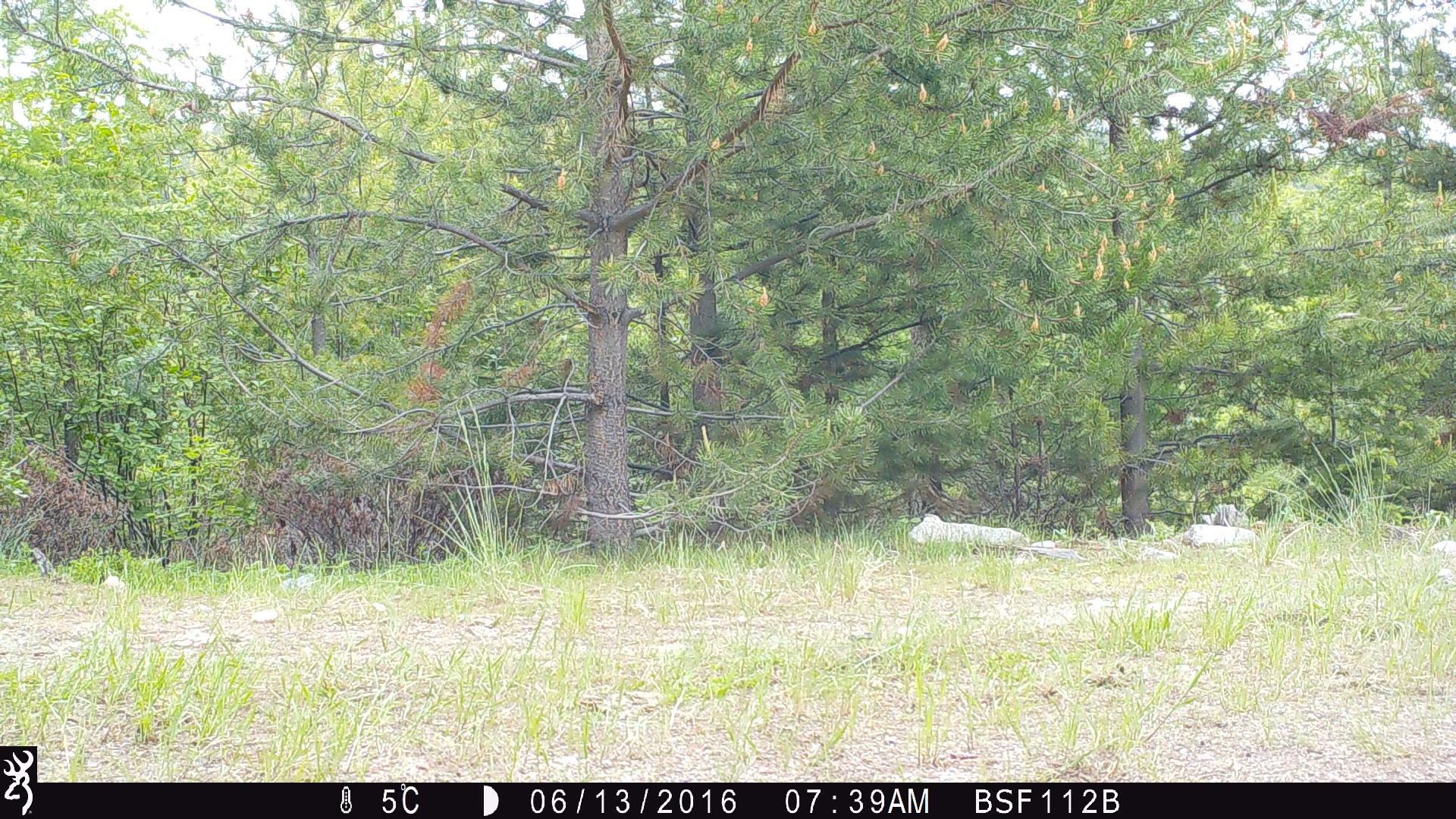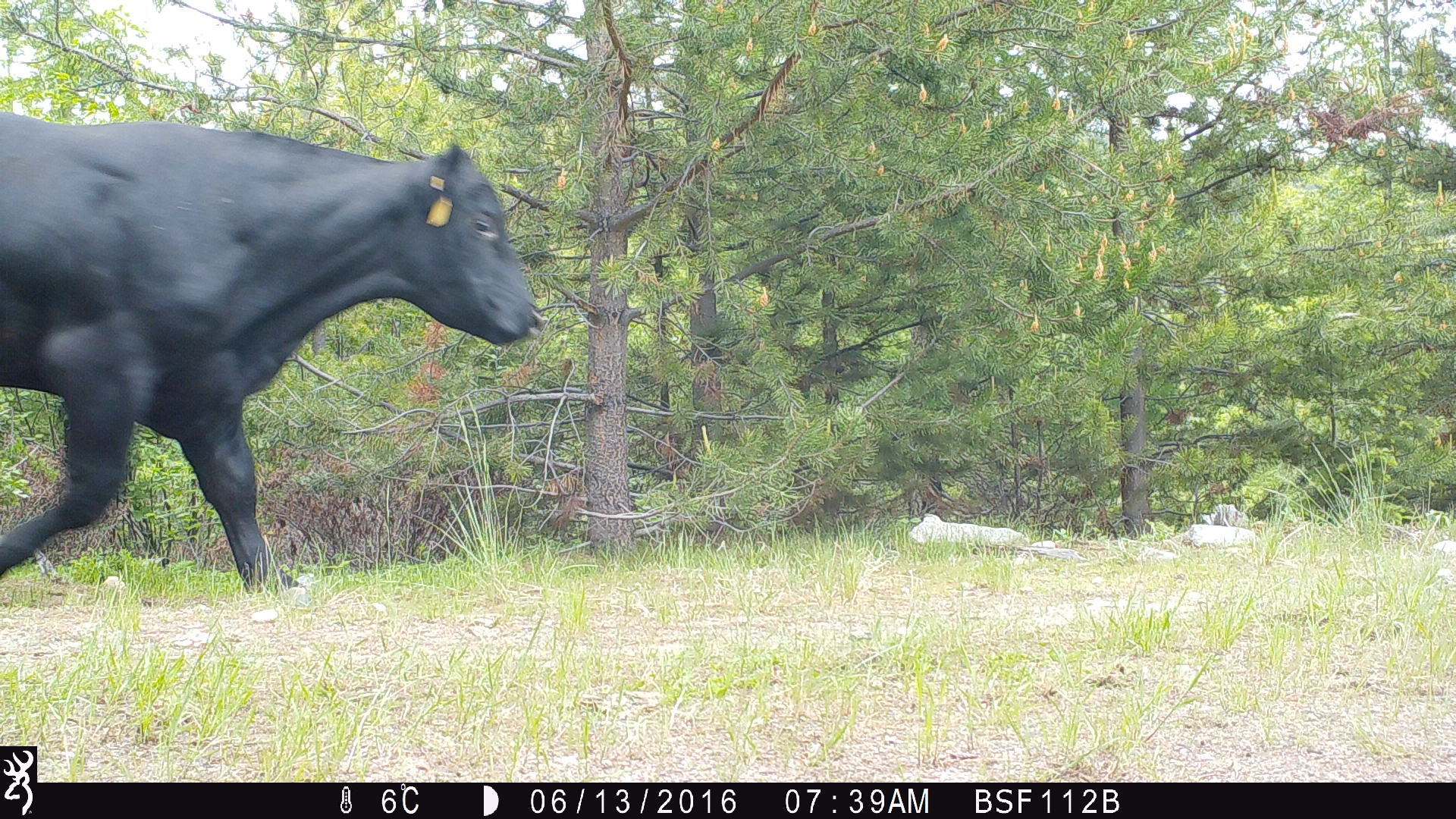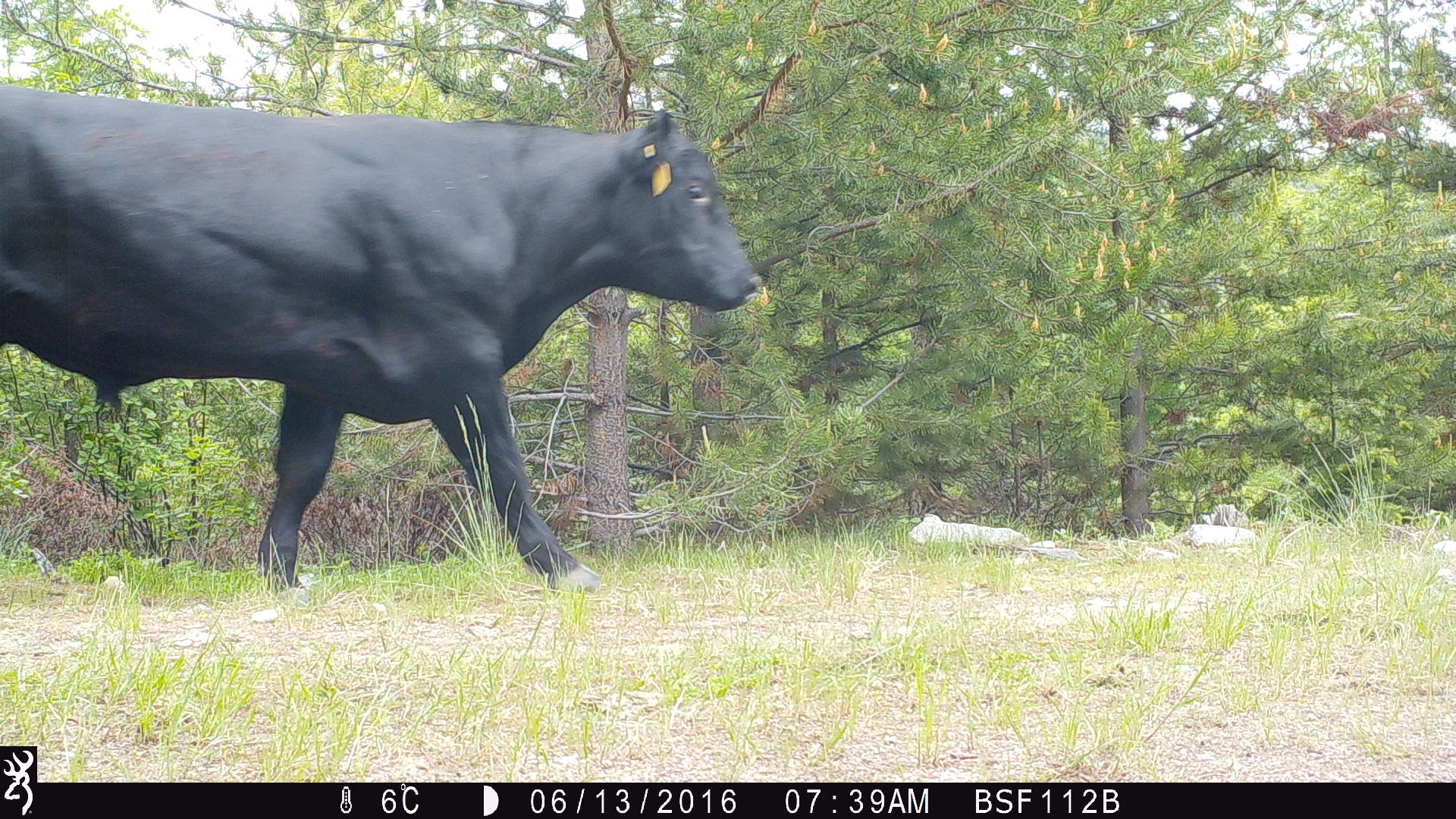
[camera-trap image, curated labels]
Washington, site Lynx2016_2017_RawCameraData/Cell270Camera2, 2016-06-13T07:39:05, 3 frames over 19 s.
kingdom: Animalia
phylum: Chordata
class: Mammalia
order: Artiodactyla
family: Bovidae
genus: Bos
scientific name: Bos taurus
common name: domestic cattle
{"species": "domestic cattle (Bos taurus)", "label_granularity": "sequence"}